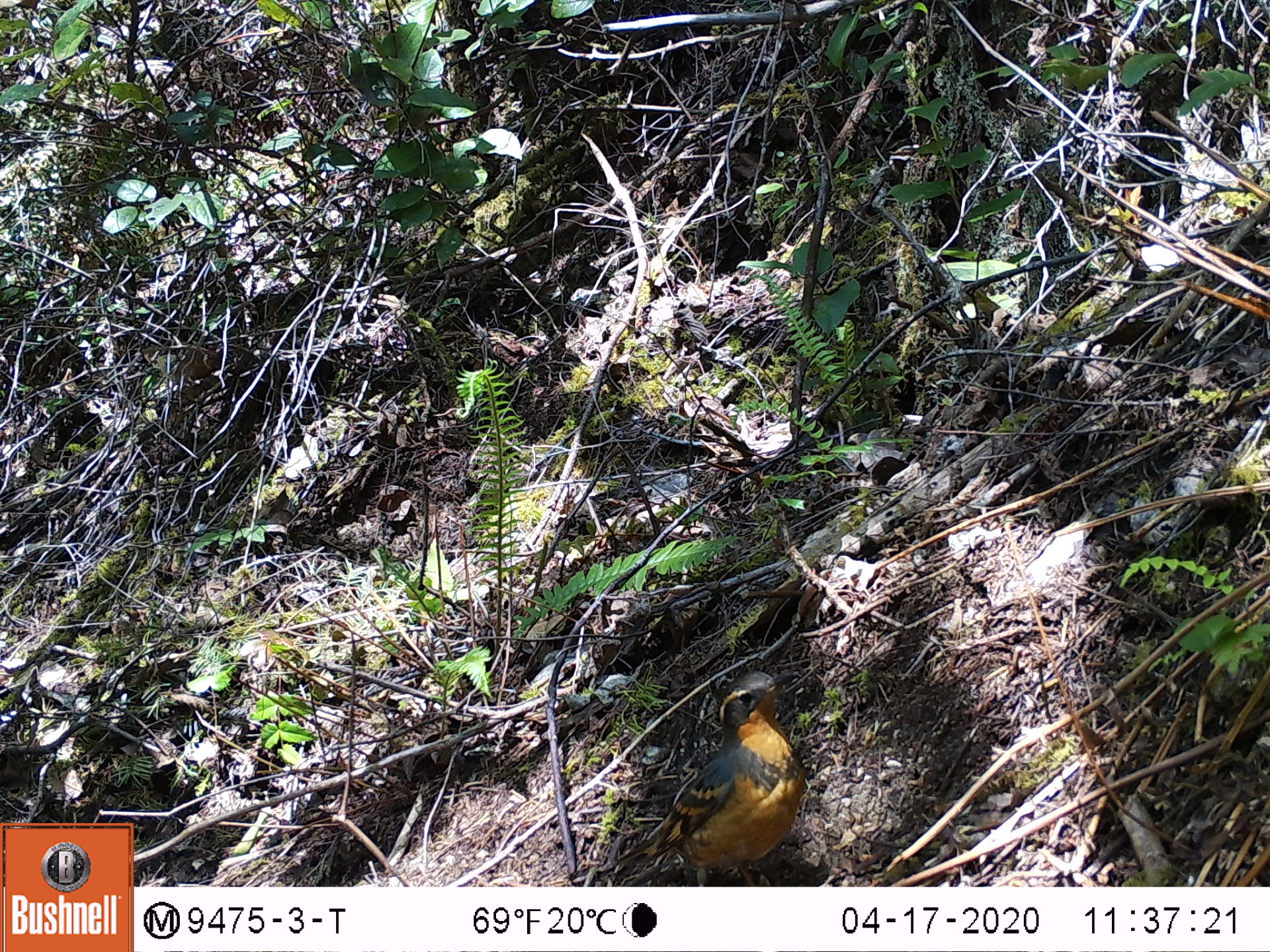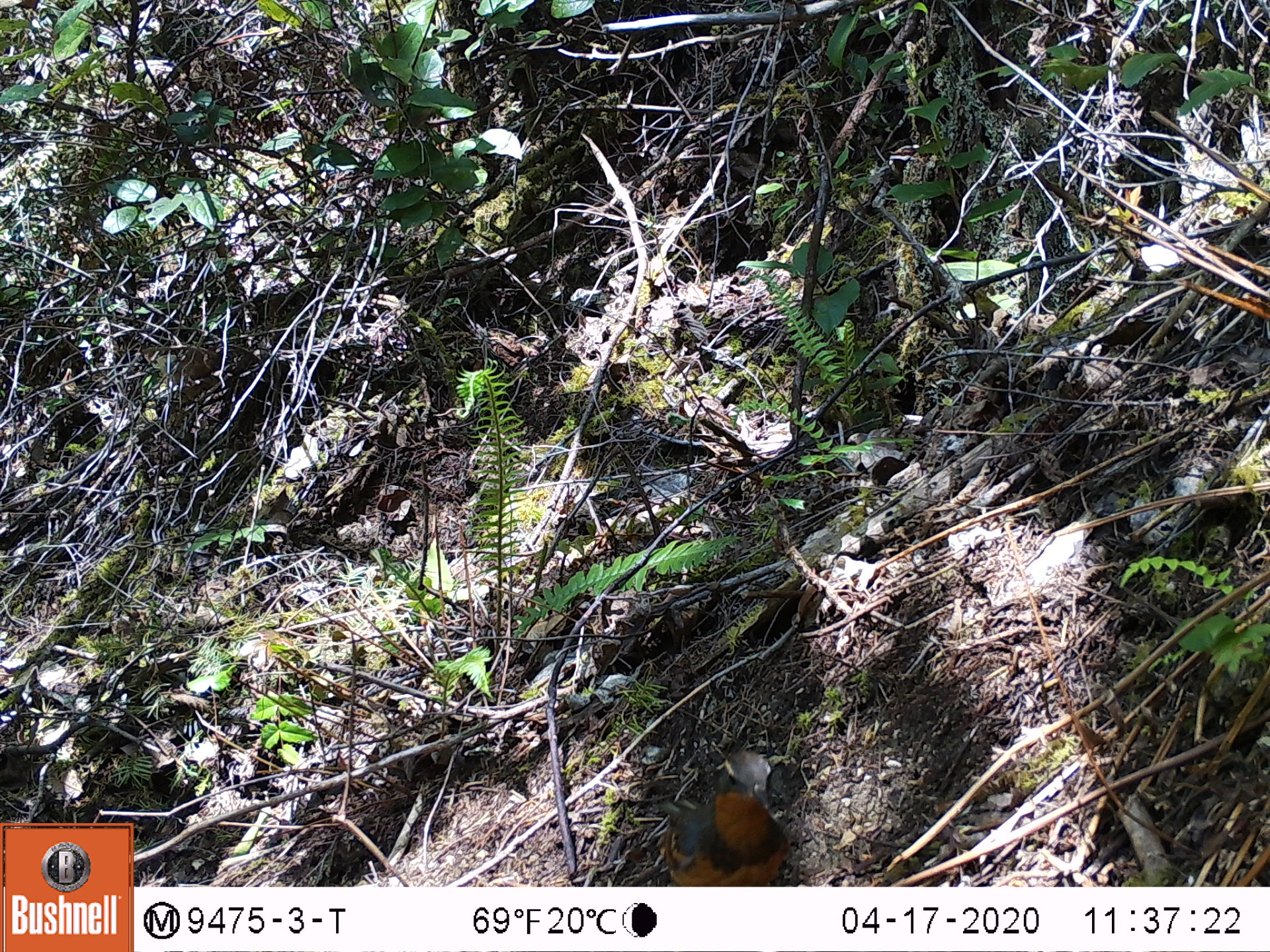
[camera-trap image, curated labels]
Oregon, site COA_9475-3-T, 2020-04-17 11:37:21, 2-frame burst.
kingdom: Animalia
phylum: Chordata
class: Aves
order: Passeriformes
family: Turdidae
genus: Ixoreus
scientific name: Ixoreus naevius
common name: varied thrush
Varied thrush (Ixoreus naevius).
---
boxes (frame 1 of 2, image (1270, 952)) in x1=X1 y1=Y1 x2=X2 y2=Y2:
varied thrush: x1=628 y1=673 x2=806 y2=883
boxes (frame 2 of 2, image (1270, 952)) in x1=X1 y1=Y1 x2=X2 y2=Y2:
varied thrush: x1=647 y1=752 x2=798 y2=884